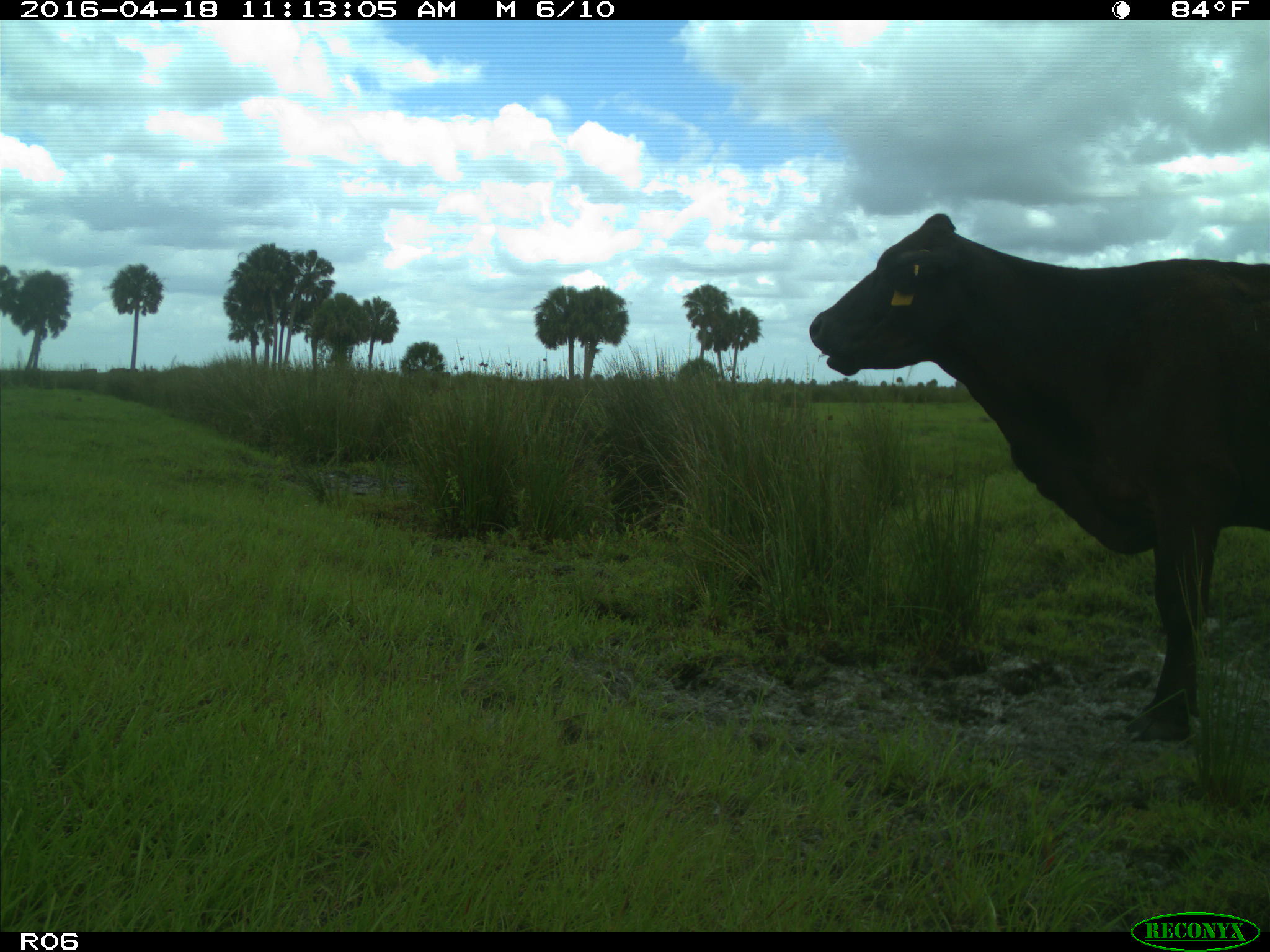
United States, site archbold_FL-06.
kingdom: Animalia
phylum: Chordata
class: Mammalia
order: Artiodactyla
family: Bovidae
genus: Bos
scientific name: Bos taurus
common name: domestic cow